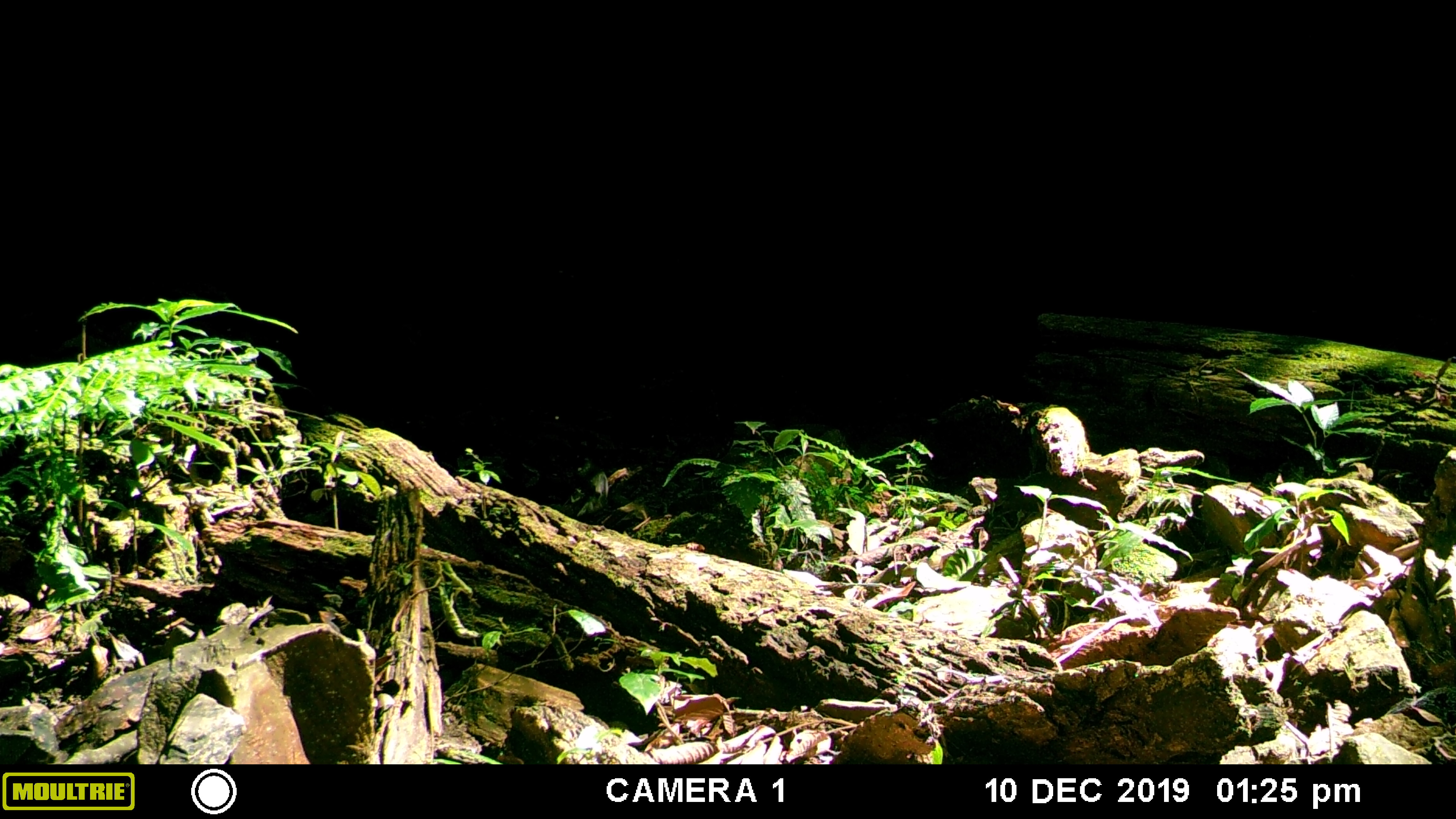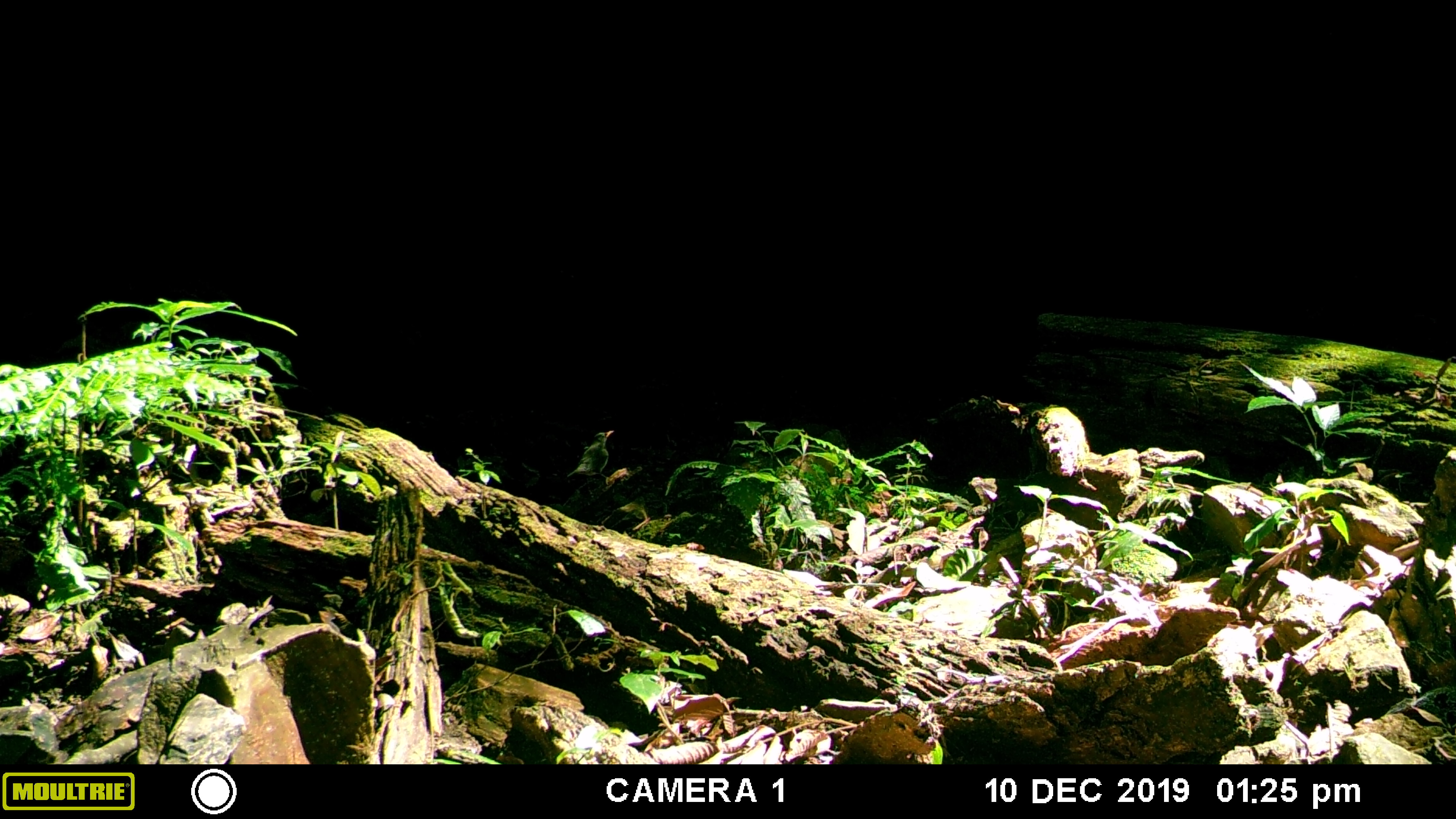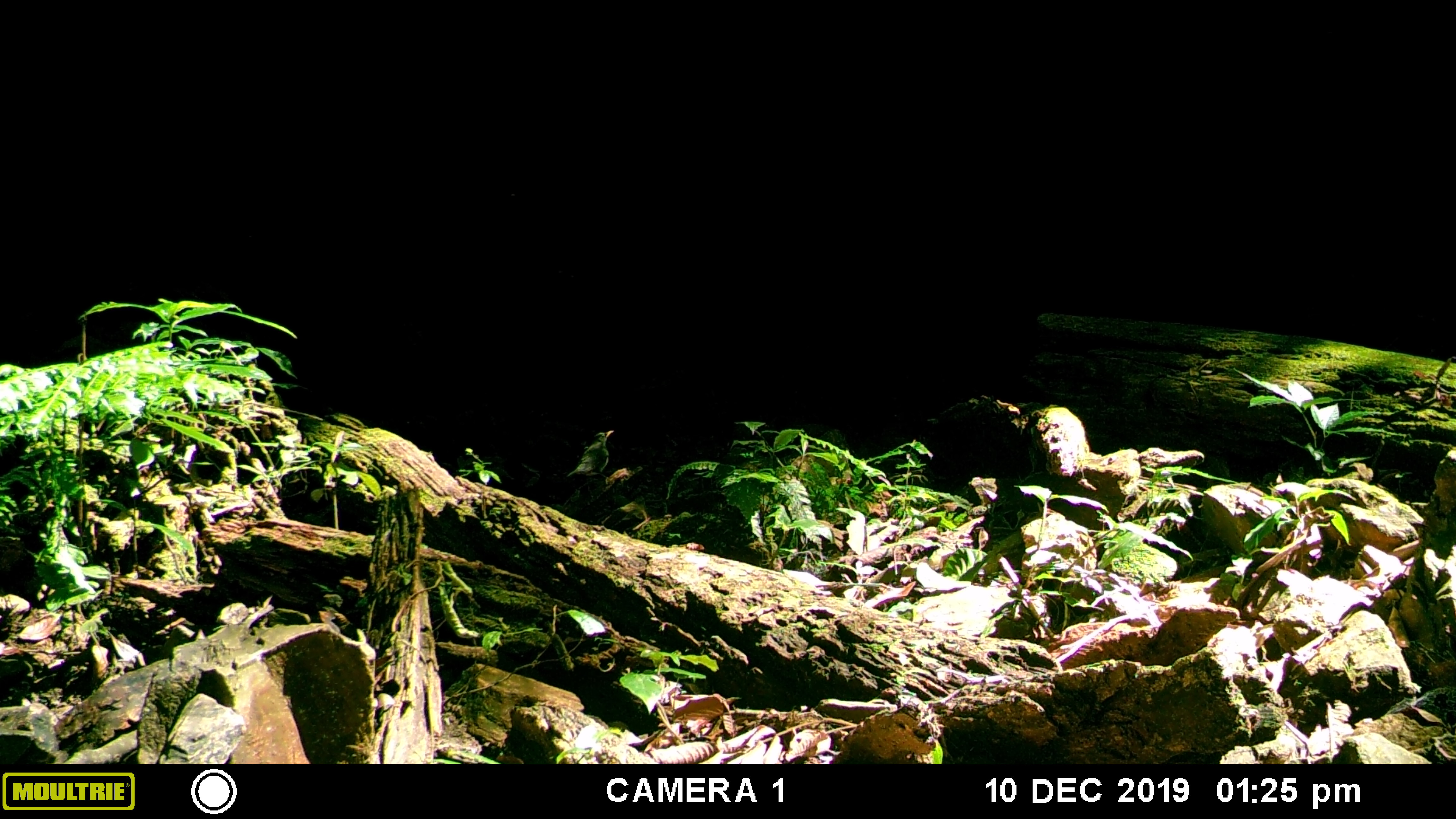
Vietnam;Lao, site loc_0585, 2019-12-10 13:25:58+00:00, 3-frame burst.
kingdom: Animalia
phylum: Chordata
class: Aves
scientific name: Aves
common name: bird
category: unidentified bird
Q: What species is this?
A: Unidentified bird (bird) (Aves).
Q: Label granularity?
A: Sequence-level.